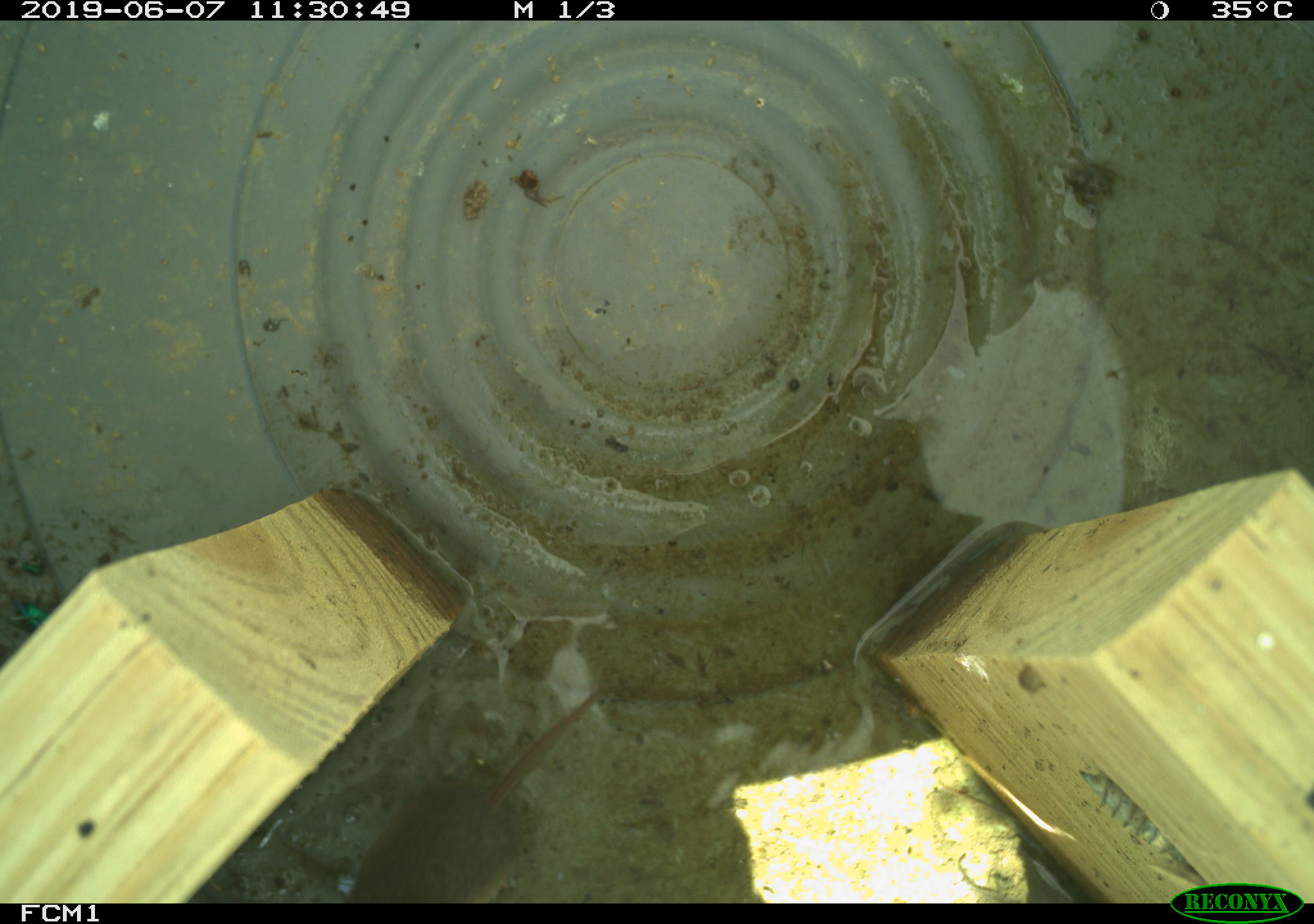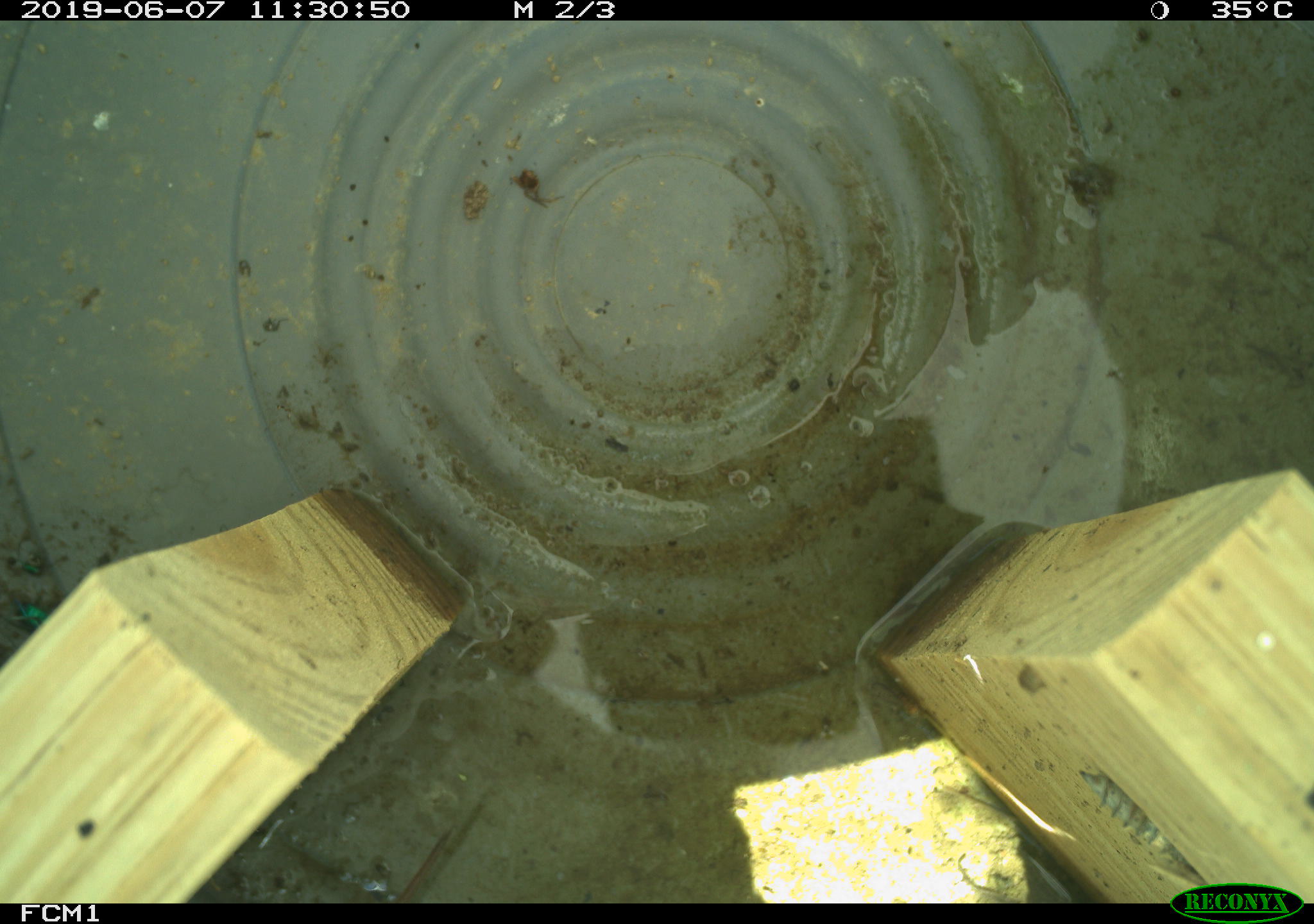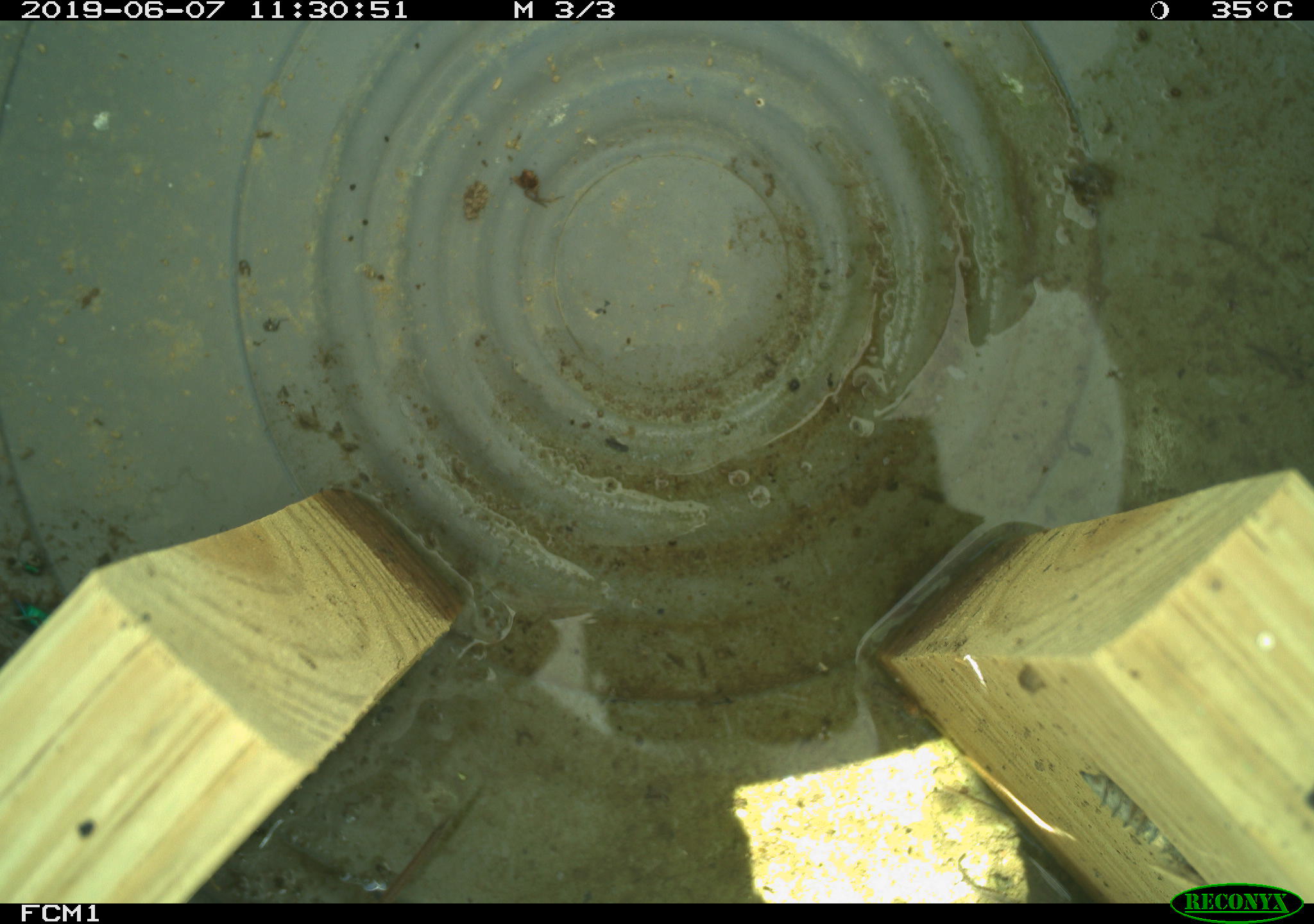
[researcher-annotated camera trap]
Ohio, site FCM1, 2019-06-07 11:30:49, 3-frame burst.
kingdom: Animalia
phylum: Chordata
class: Mammalia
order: Eulipotyphla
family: Soricidae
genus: Sorex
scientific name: Sorex cinereus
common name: masked shrew